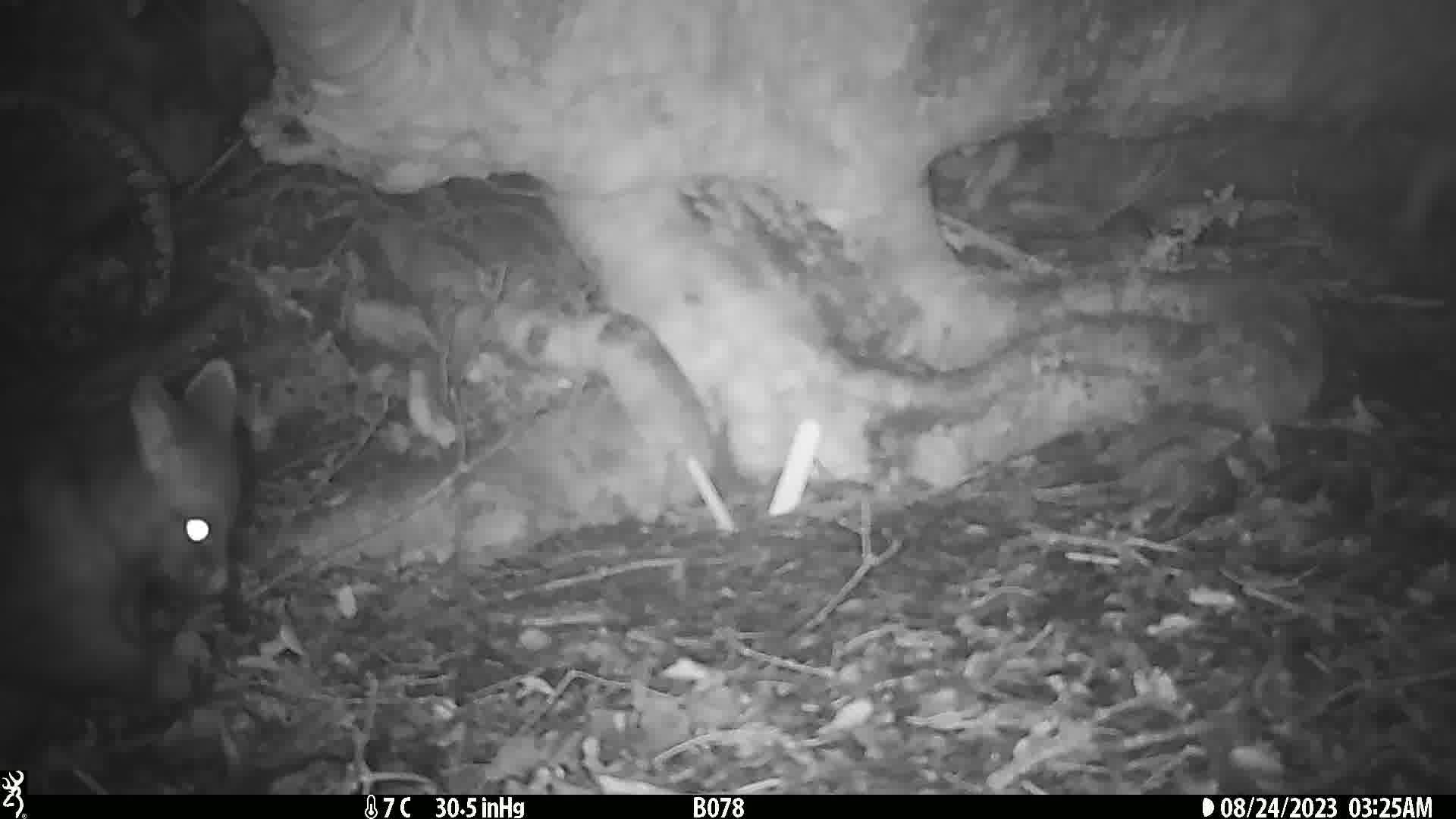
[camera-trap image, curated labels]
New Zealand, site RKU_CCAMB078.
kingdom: Animalia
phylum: Chordata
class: Mammalia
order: Diprotodontia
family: Phalangeridae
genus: Trichosurus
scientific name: Trichosurus vulpecula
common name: common brushtail possum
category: possum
Possum (common brushtail possum) (Trichosurus vulpecula).